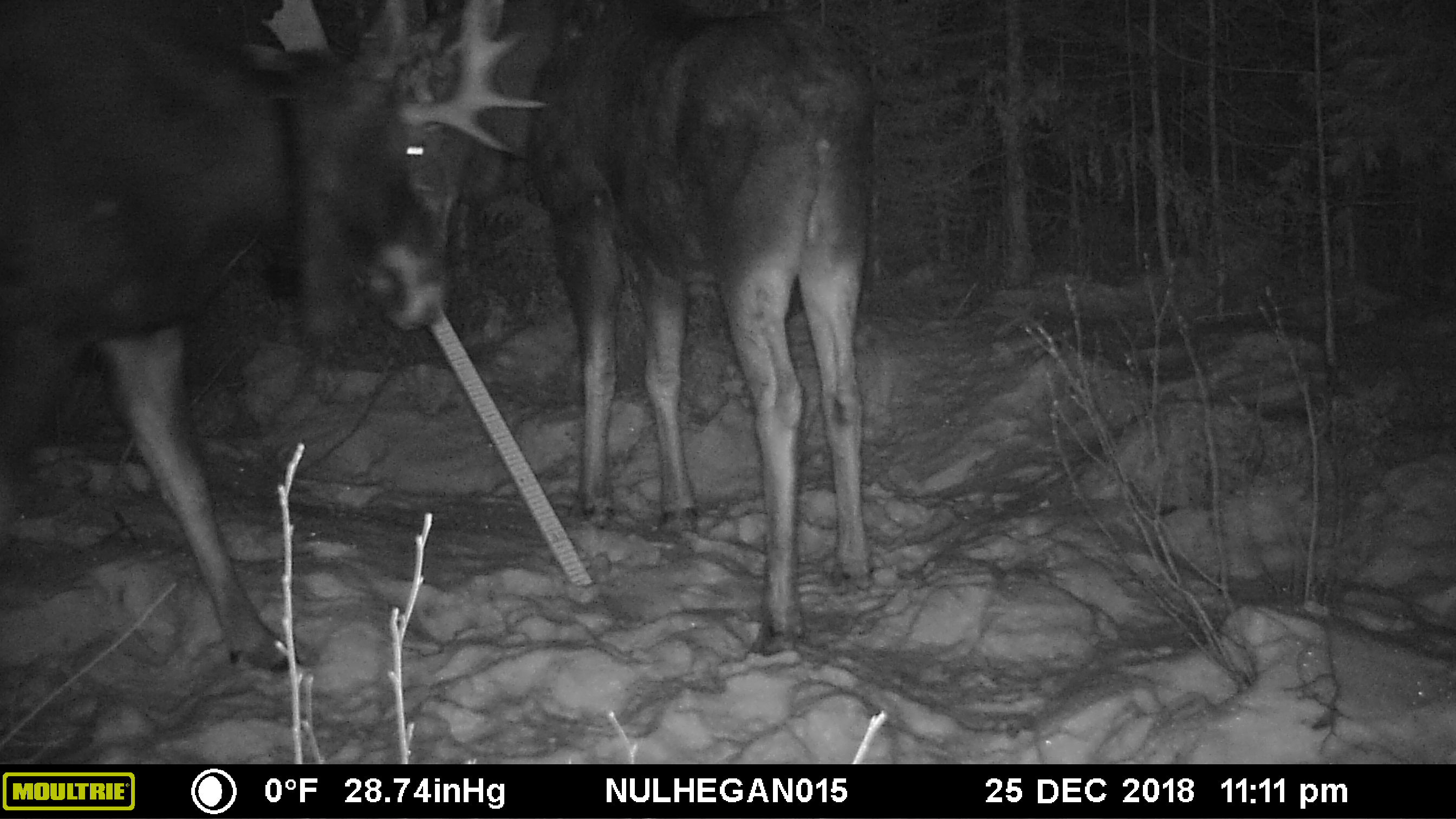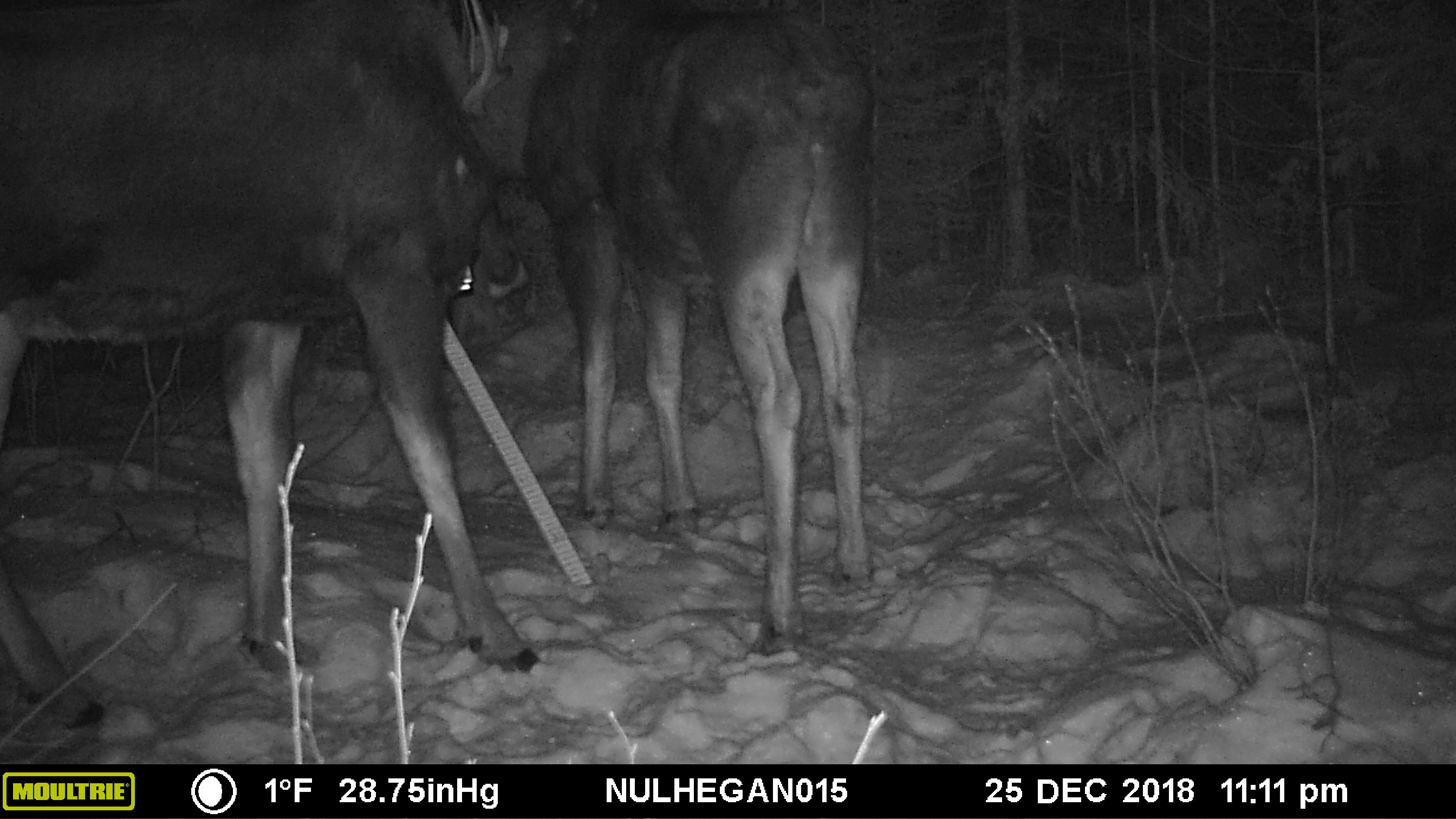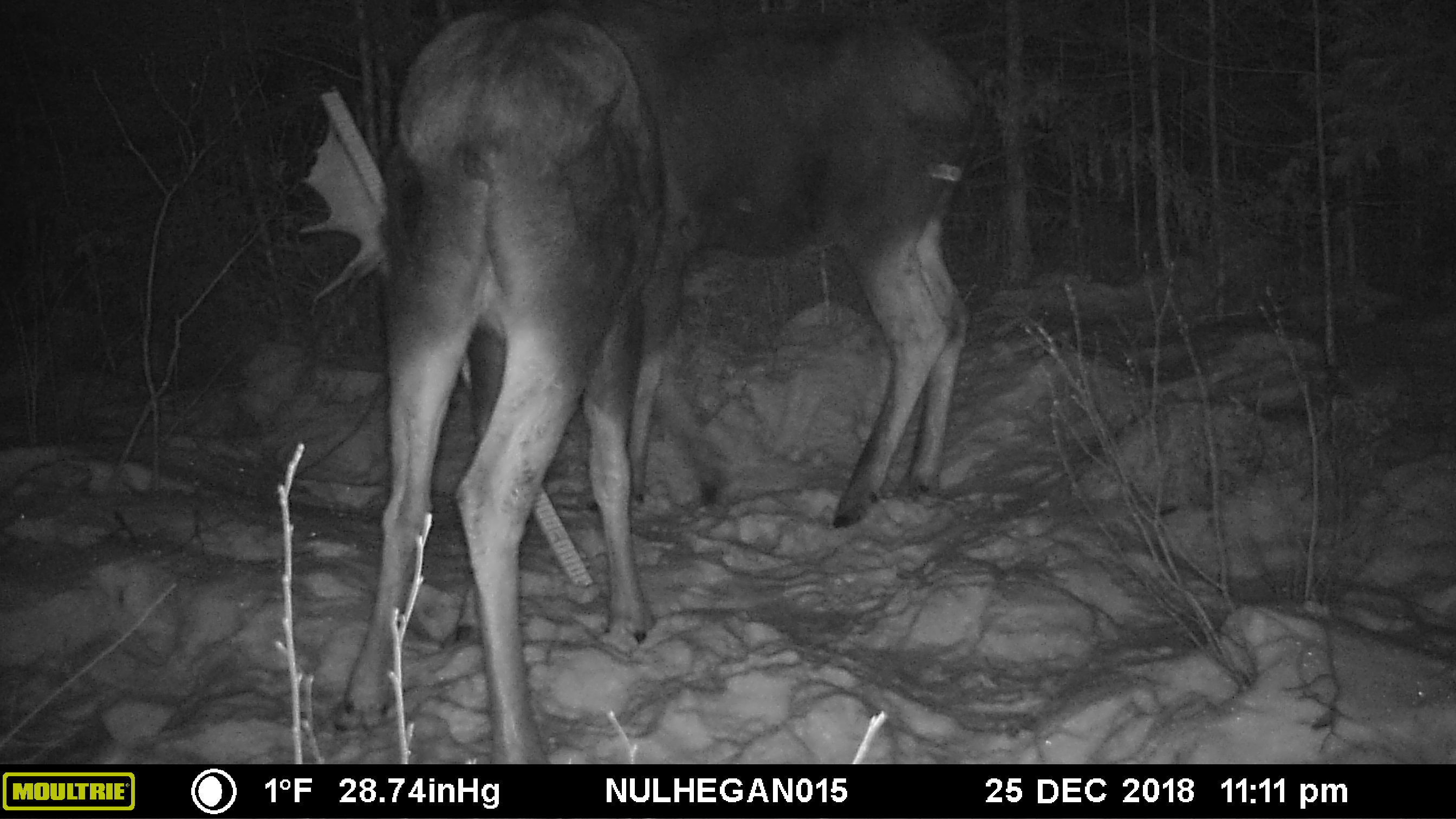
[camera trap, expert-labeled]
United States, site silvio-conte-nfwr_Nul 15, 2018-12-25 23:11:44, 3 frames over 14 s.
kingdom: Animalia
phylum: Chordata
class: Mammalia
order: Artiodactyla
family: Cervidae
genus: Alces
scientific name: Alces alces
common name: moose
Moose (Alces alces).